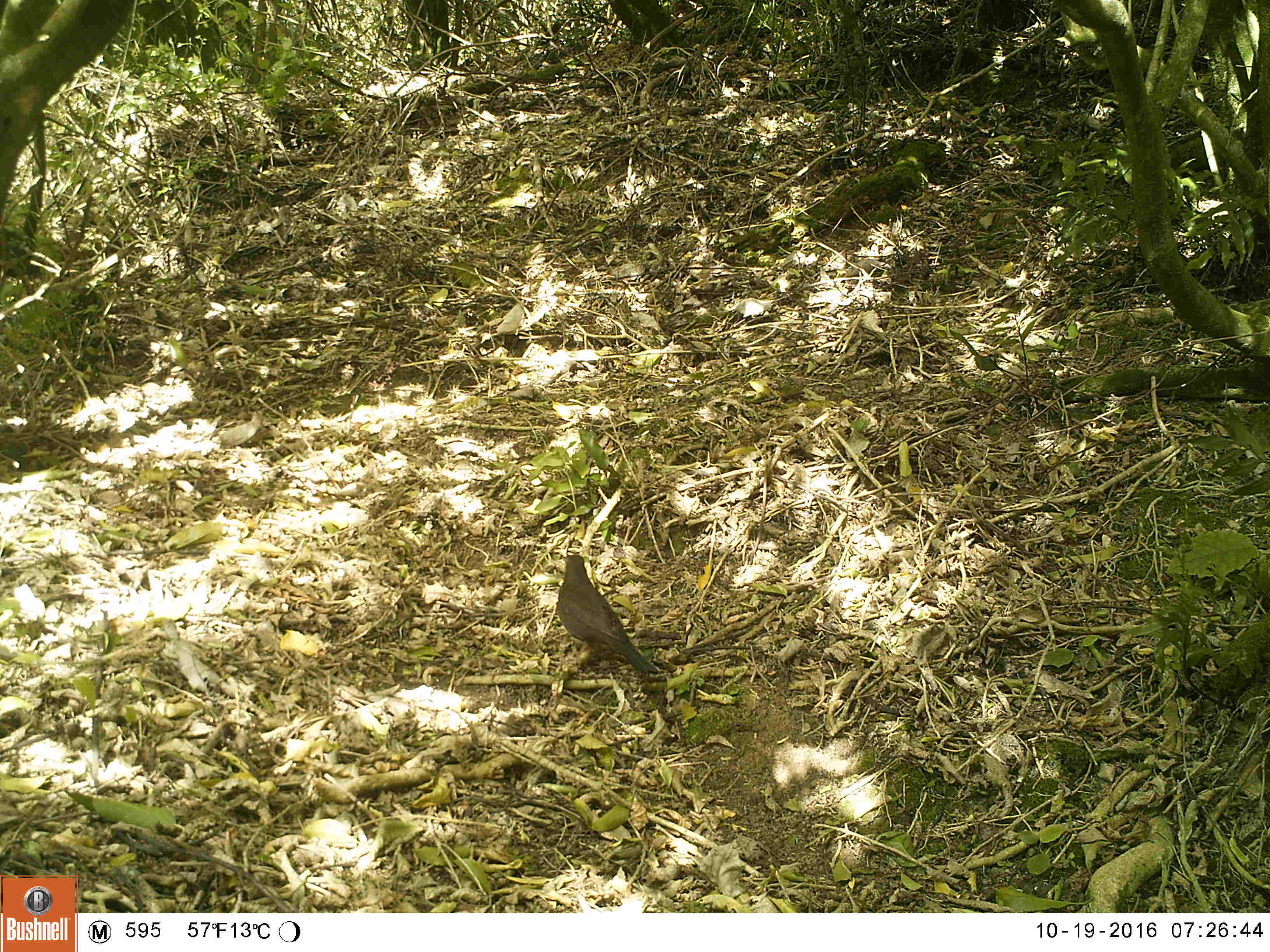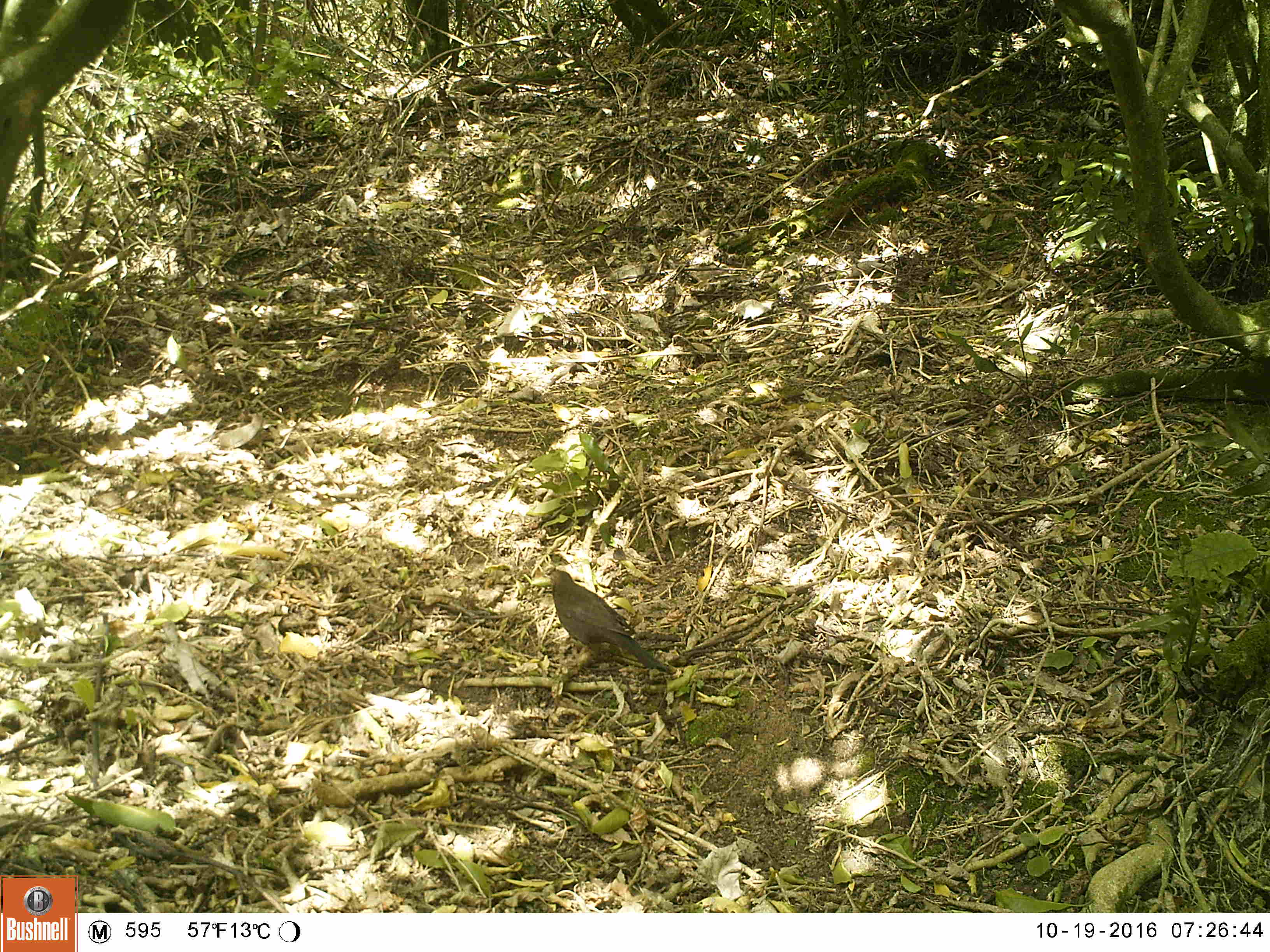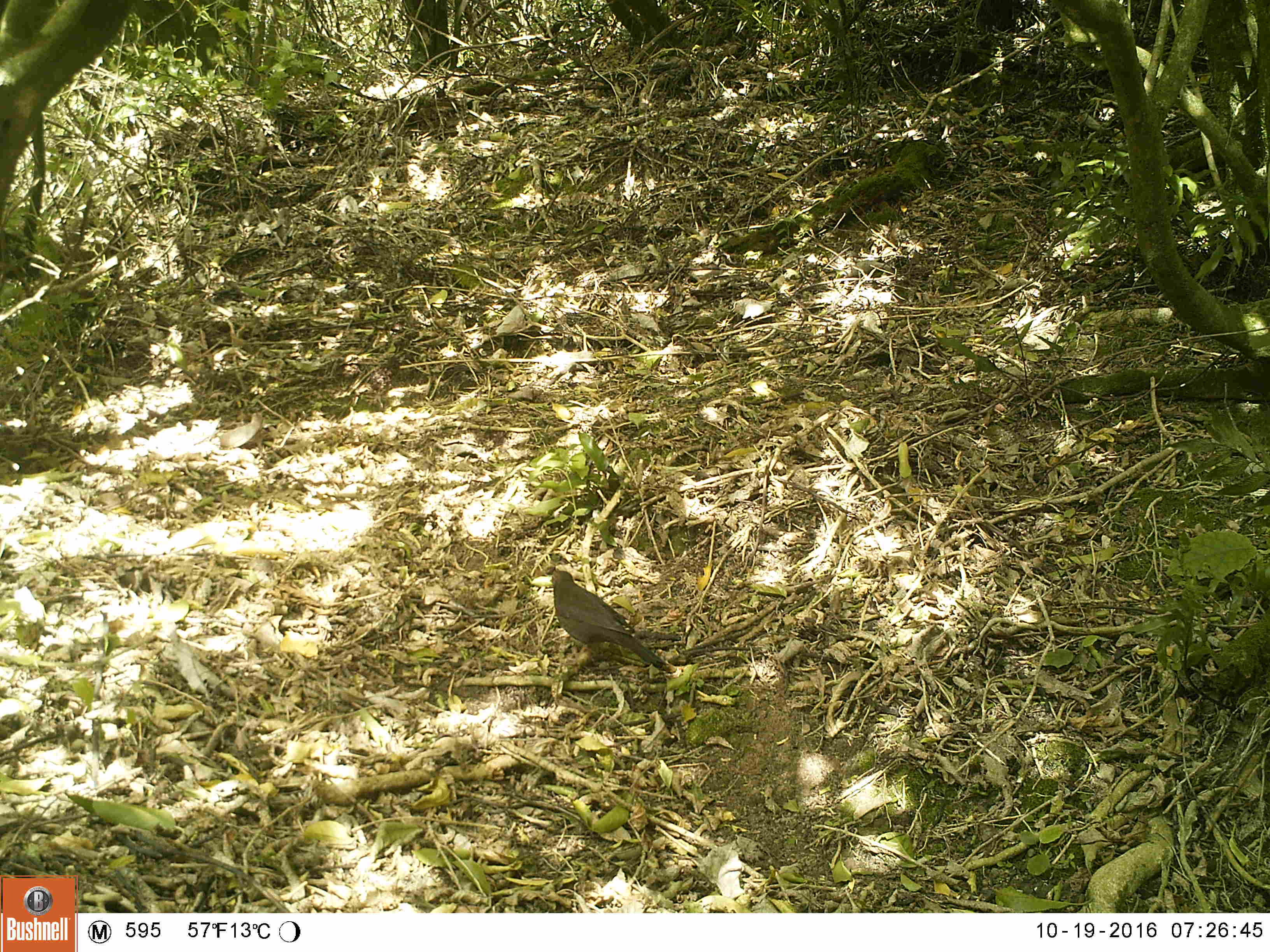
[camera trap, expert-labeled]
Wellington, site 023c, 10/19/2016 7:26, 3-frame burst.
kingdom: Animalia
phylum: Chordata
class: Aves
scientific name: Aves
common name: bird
Bird (Aves).